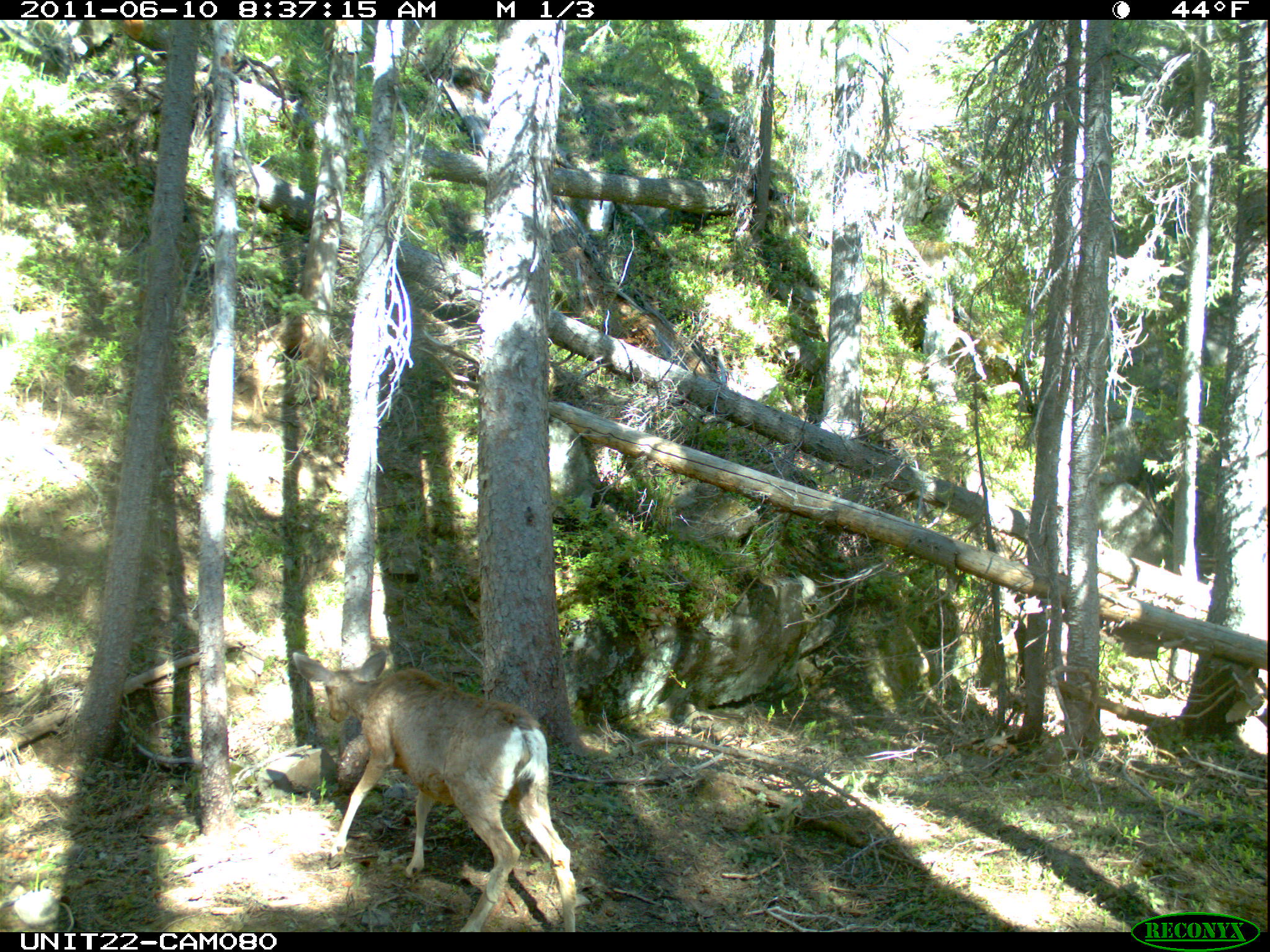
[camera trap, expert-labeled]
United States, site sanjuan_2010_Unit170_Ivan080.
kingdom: Animalia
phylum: Chordata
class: Mammalia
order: Artiodactyla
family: Cervidae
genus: Odocoileus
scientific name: Odocoileus hemionus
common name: mule deer